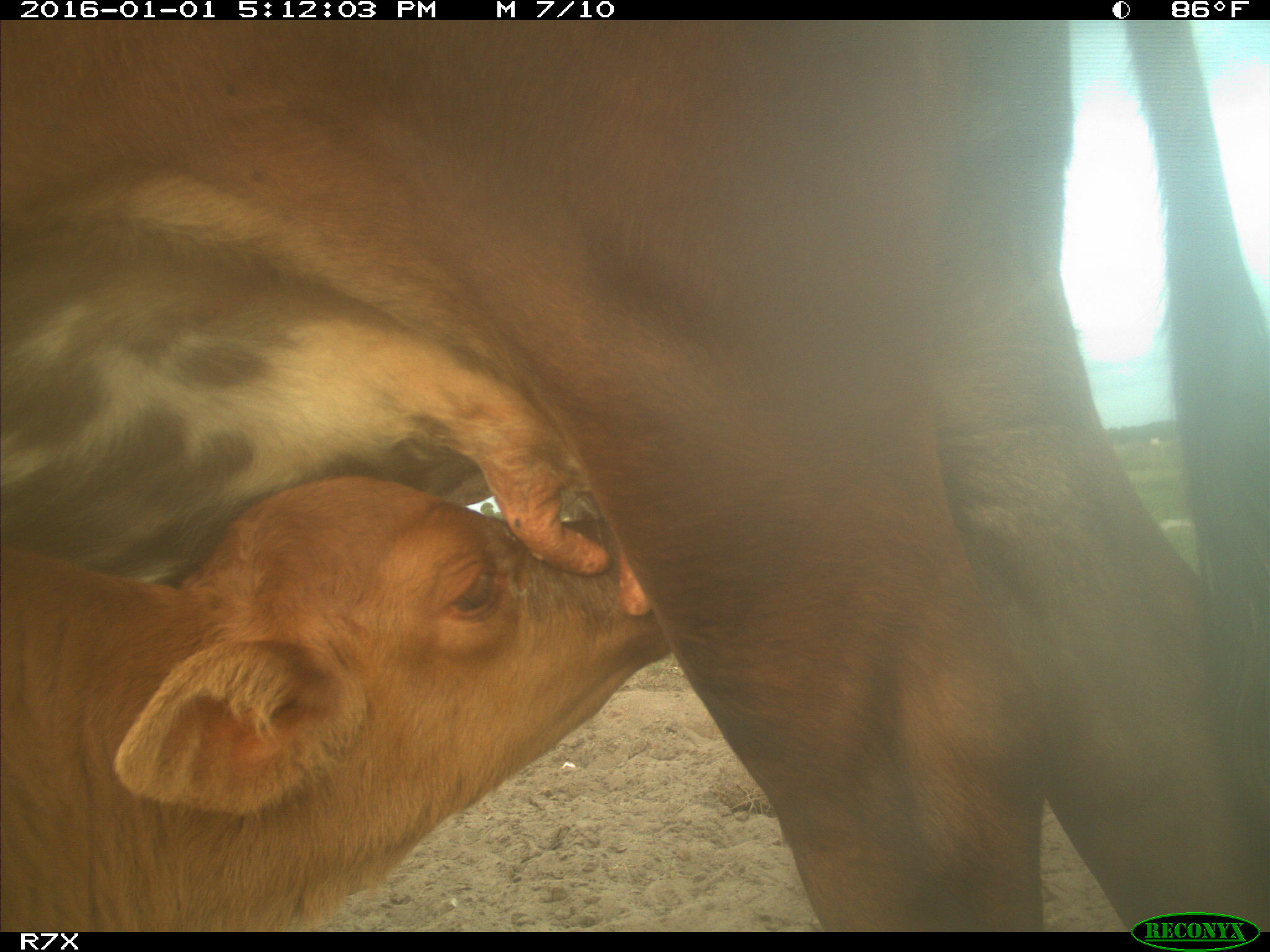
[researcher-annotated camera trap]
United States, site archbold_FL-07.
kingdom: Animalia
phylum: Chordata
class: Mammalia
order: Artiodactyla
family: Bovidae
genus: Bos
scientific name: Bos taurus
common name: domestic cow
Bos taurus (domestic cow).